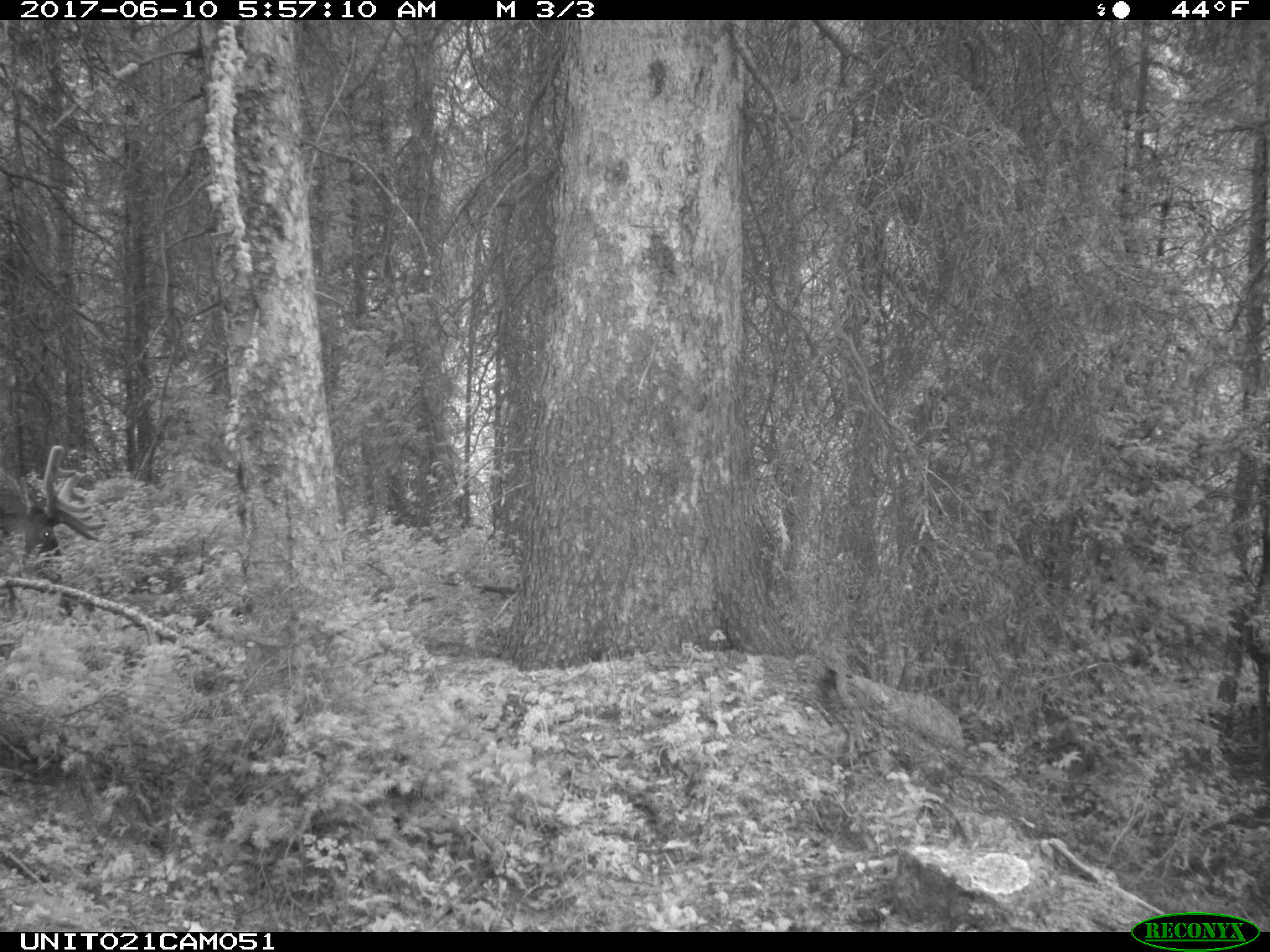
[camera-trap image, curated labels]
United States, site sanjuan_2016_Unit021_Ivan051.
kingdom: Animalia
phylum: Chordata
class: Mammalia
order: Artiodactyla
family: Cervidae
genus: Cervus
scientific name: Cervus elaphus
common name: red deer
Cervus elaphus (red deer).